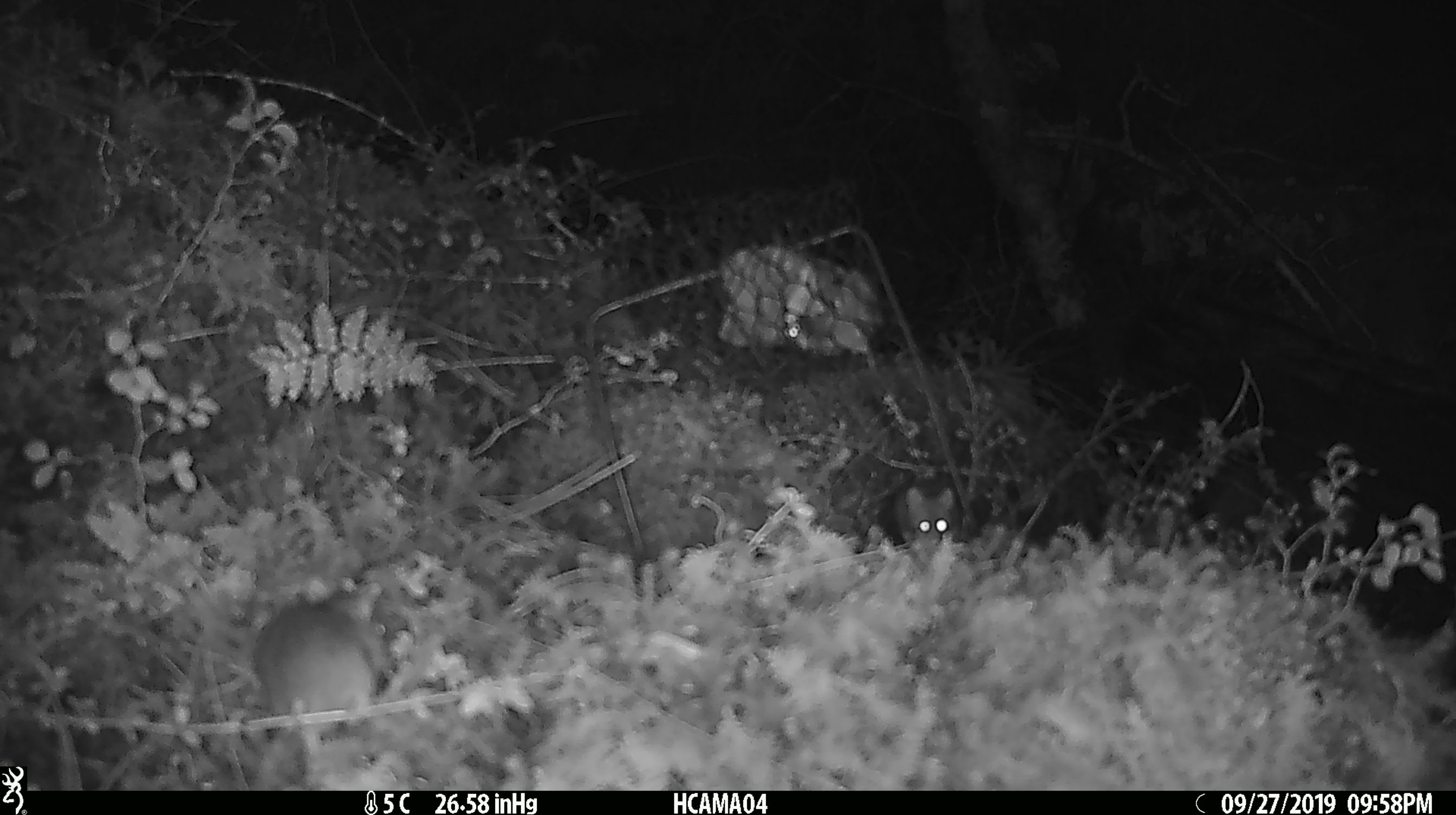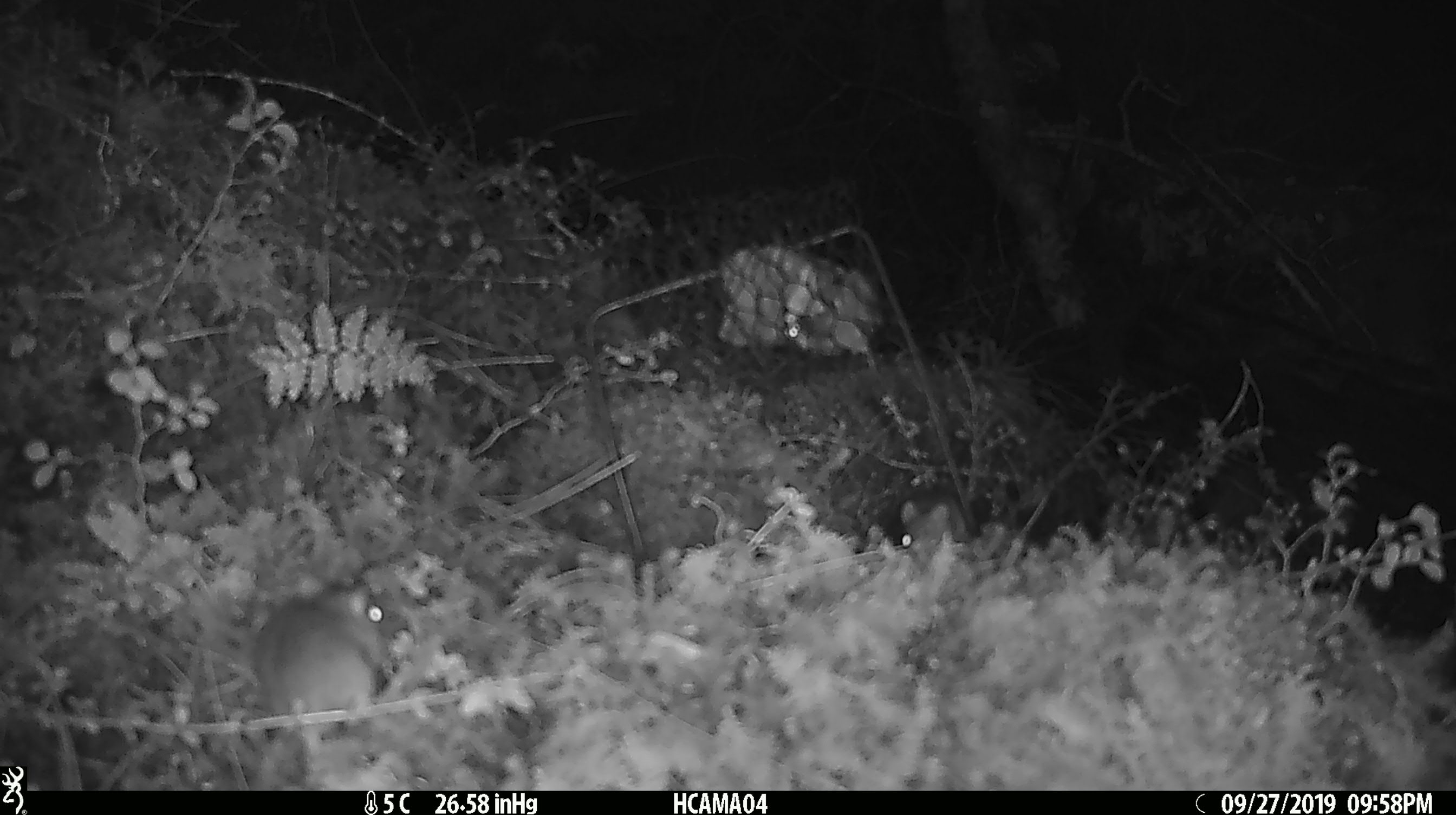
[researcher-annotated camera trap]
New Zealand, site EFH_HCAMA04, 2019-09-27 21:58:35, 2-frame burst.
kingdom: Animalia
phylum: Chordata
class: Mammalia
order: Rodentia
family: Muridae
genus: Mus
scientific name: Mus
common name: mouse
Mouse (Mus).